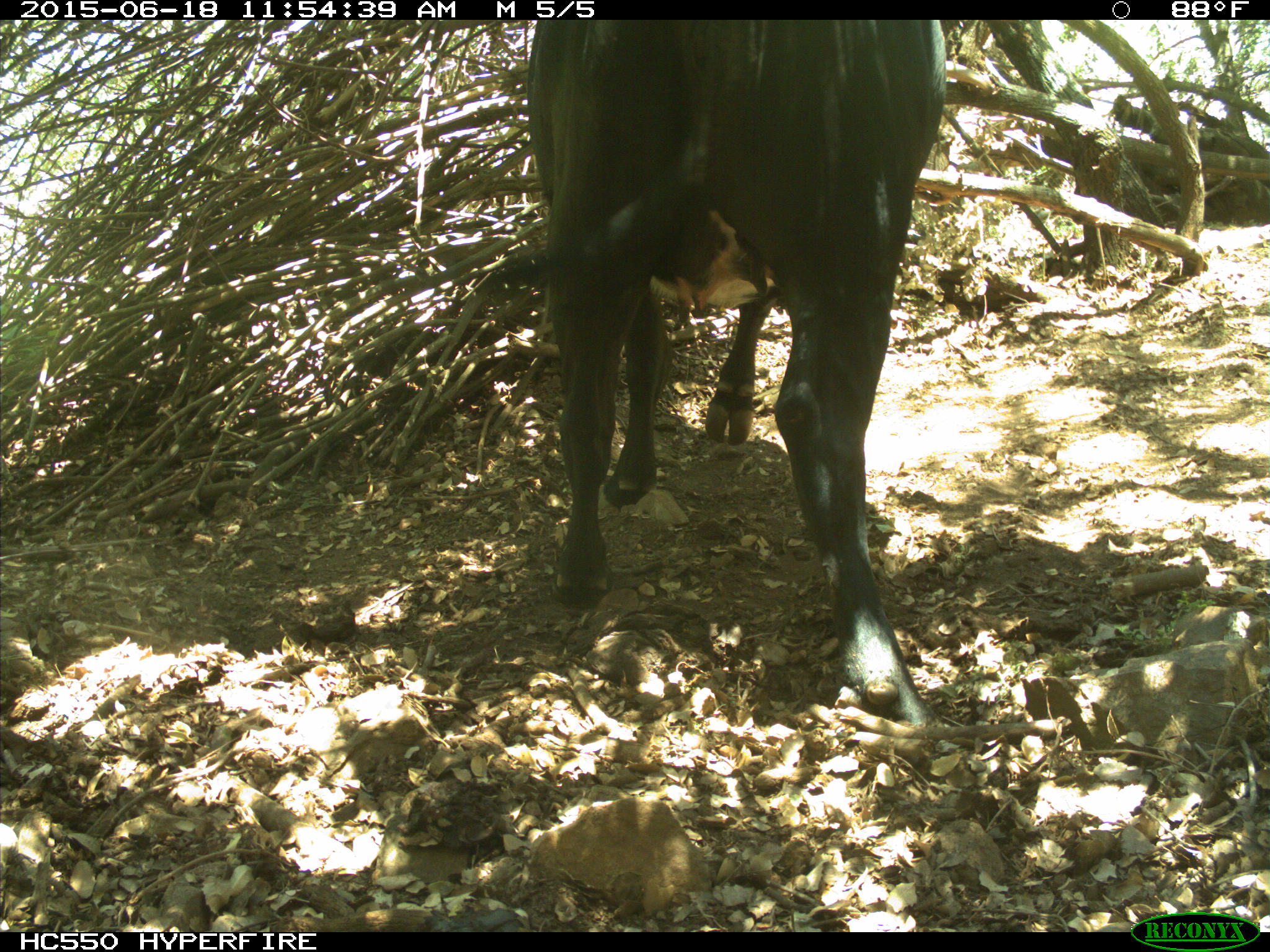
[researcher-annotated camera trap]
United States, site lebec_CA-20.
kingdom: Animalia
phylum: Chordata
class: Mammalia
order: Artiodactyla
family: Bovidae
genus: Bos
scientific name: Bos taurus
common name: domestic cow